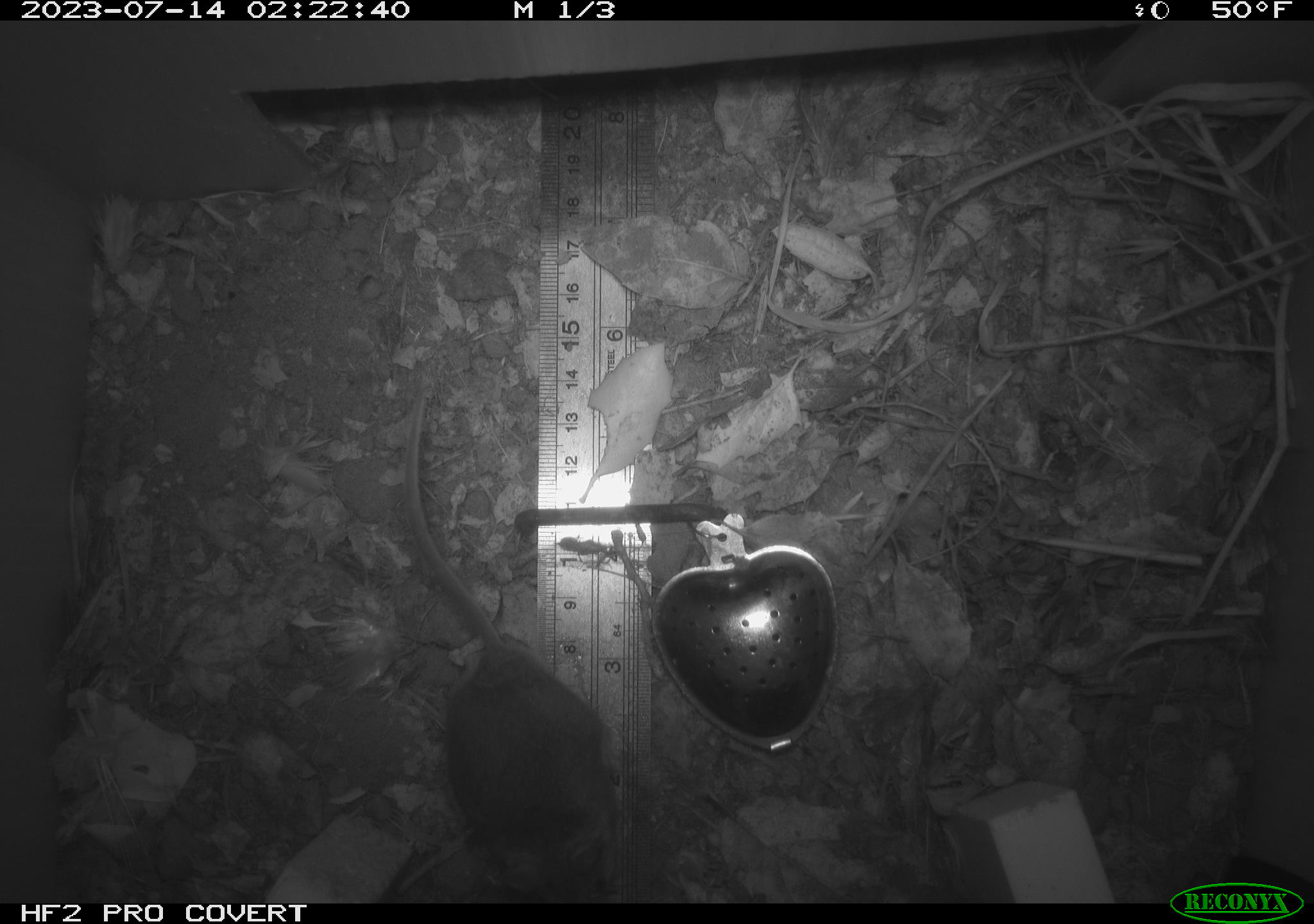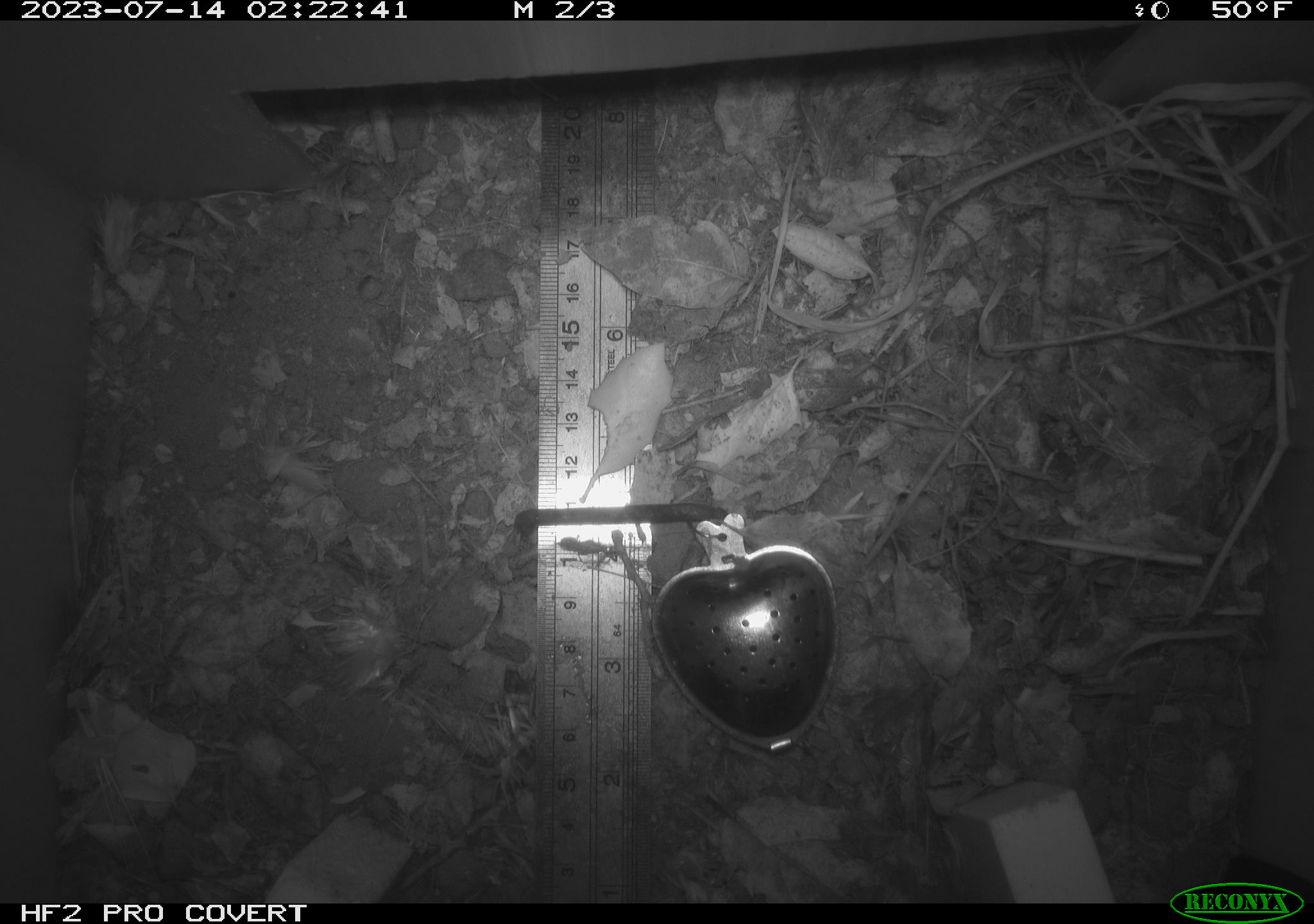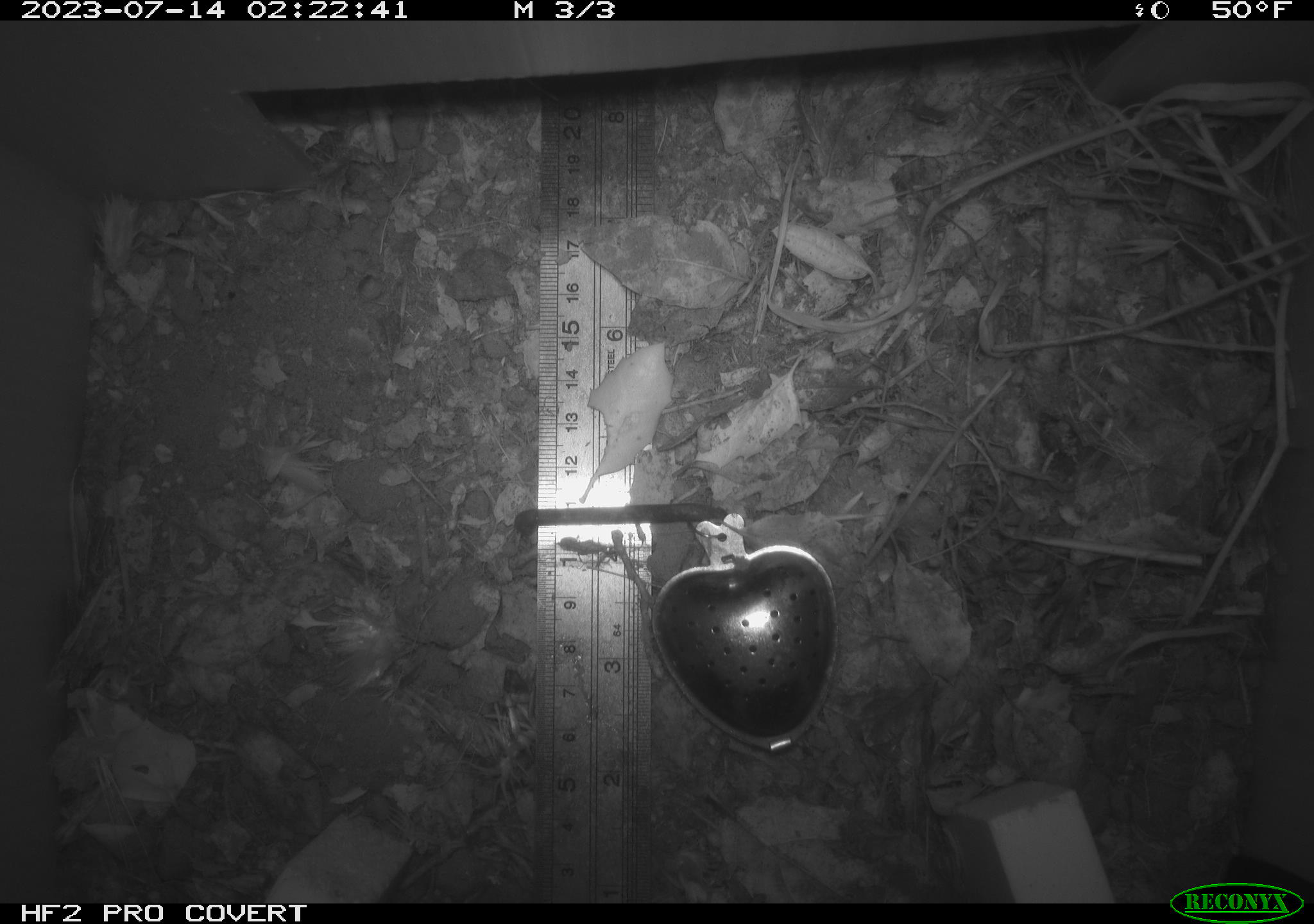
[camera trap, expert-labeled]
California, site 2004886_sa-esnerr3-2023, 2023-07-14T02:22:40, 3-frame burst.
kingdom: Animalia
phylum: Chordata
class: Mammalia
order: Rodentia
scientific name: Rodentia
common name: mouse species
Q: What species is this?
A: Mouse species (Rodentia).